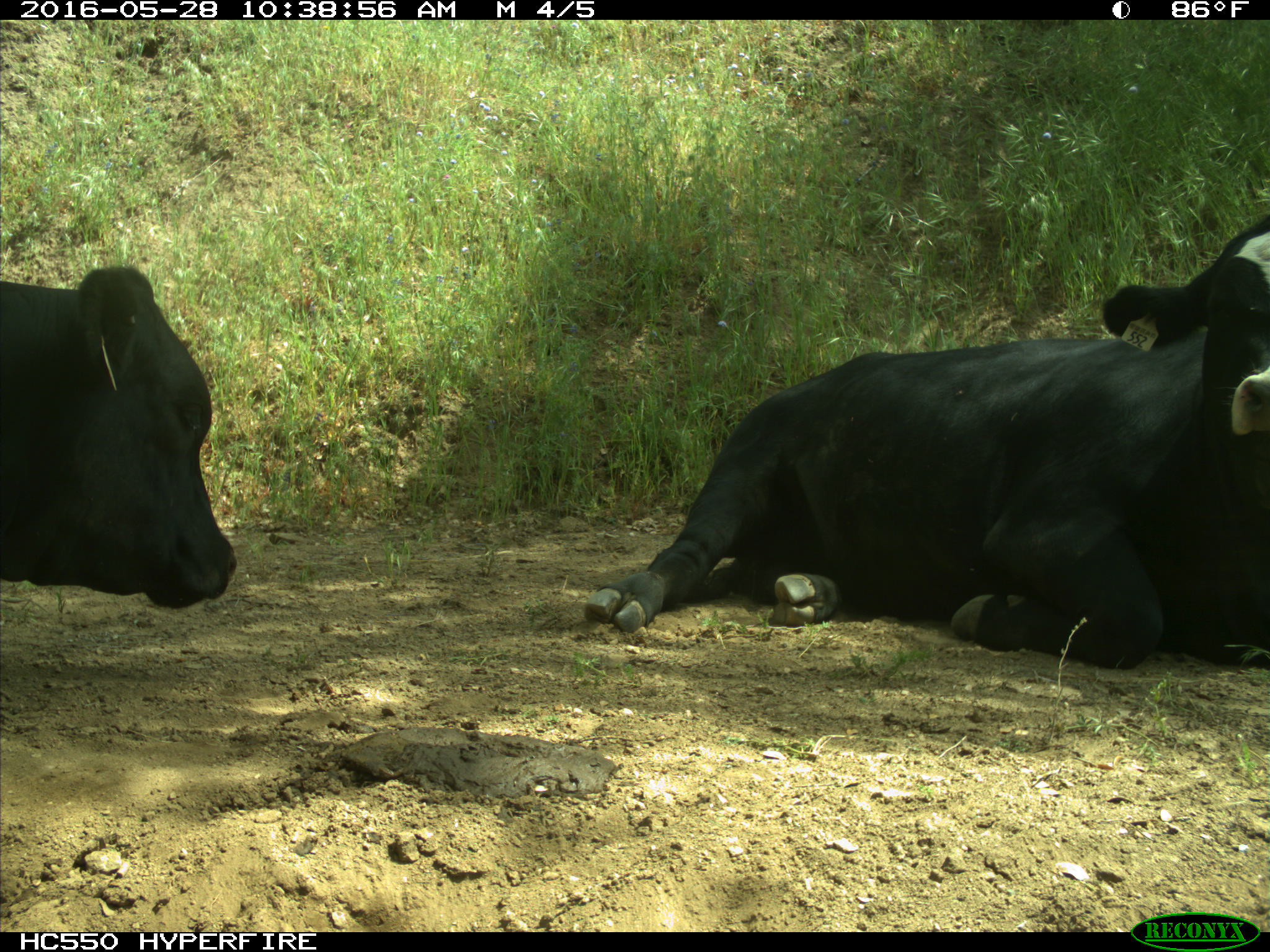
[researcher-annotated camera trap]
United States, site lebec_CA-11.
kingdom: Animalia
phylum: Chordata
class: Mammalia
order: Artiodactyla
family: Bovidae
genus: Bos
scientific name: Bos taurus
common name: domestic cow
Bos taurus (domestic cow).